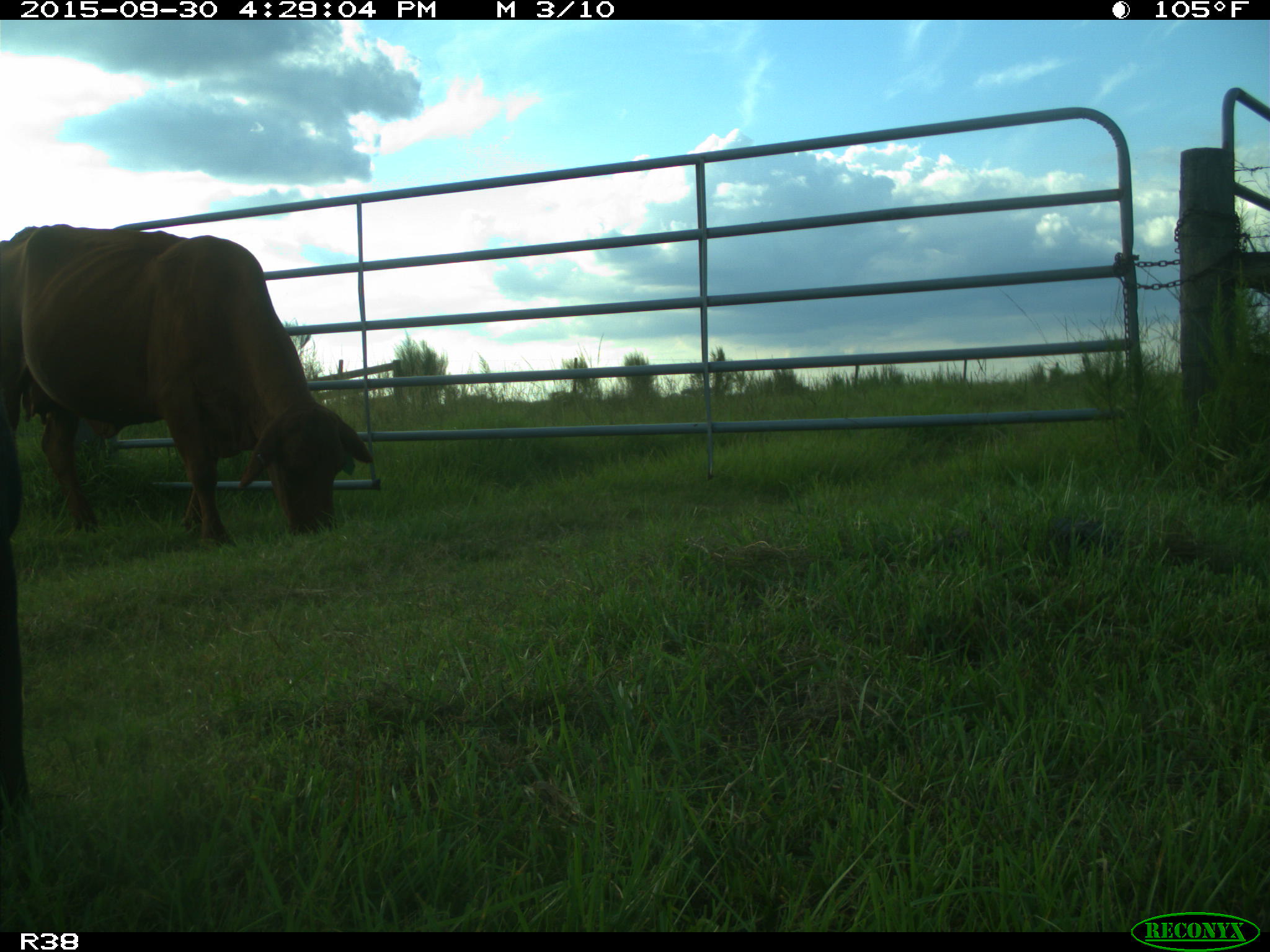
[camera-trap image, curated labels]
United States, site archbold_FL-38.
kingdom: Animalia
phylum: Chordata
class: Mammalia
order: Artiodactyla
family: Bovidae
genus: Bos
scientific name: Bos taurus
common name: domestic cow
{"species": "Bos taurus (domestic cow)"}